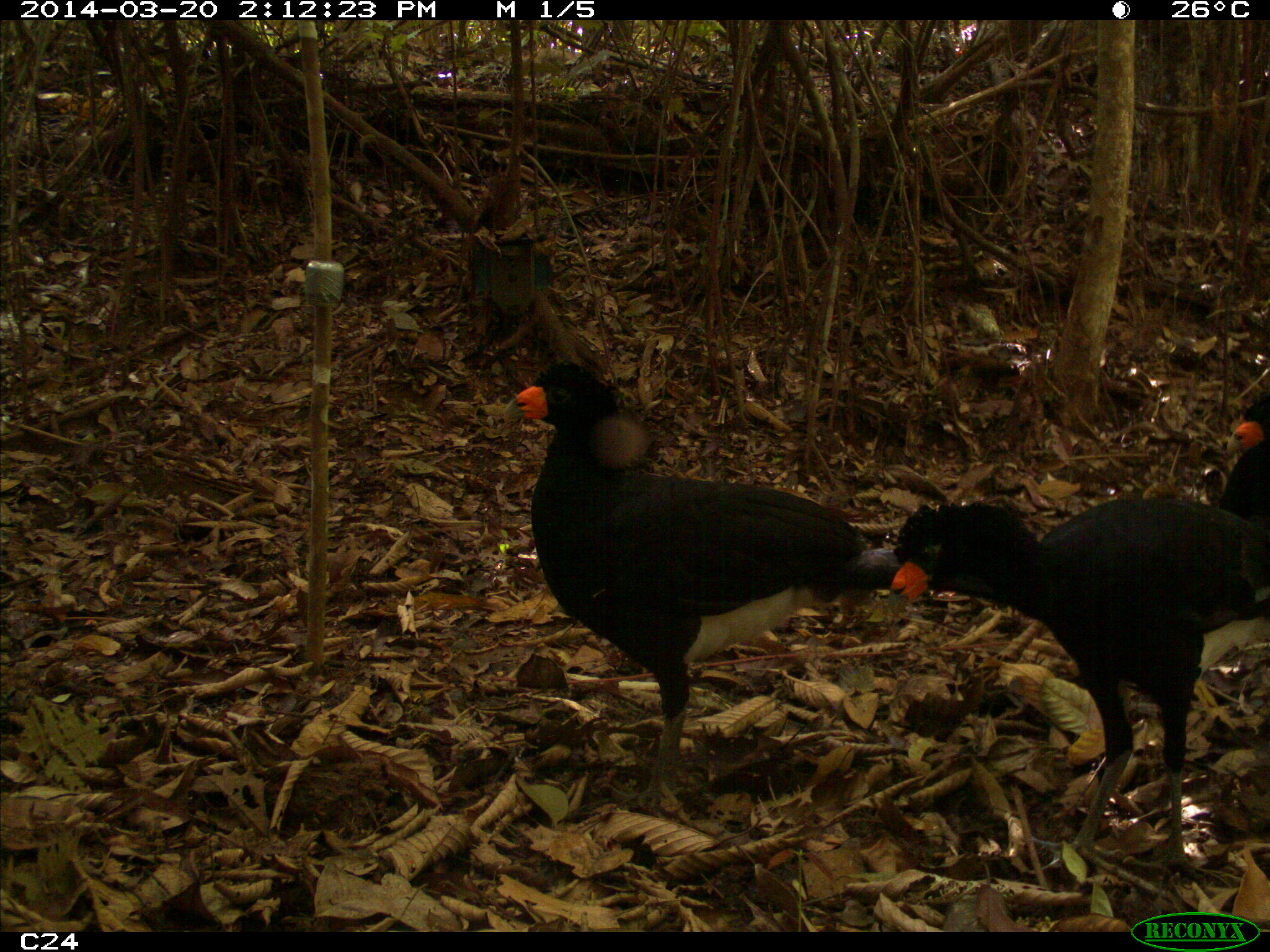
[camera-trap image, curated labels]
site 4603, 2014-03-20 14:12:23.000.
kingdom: Animalia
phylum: Chordata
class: Aves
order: Galliformes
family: Cracidae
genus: Crax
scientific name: Crax alector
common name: black curassow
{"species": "Crax alector (black curassow)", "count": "3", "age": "adult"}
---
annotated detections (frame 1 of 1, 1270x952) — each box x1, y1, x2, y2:
crax alector: 496, 363, 892, 804; 892, 494, 1264, 876; 1213, 392, 1270, 527